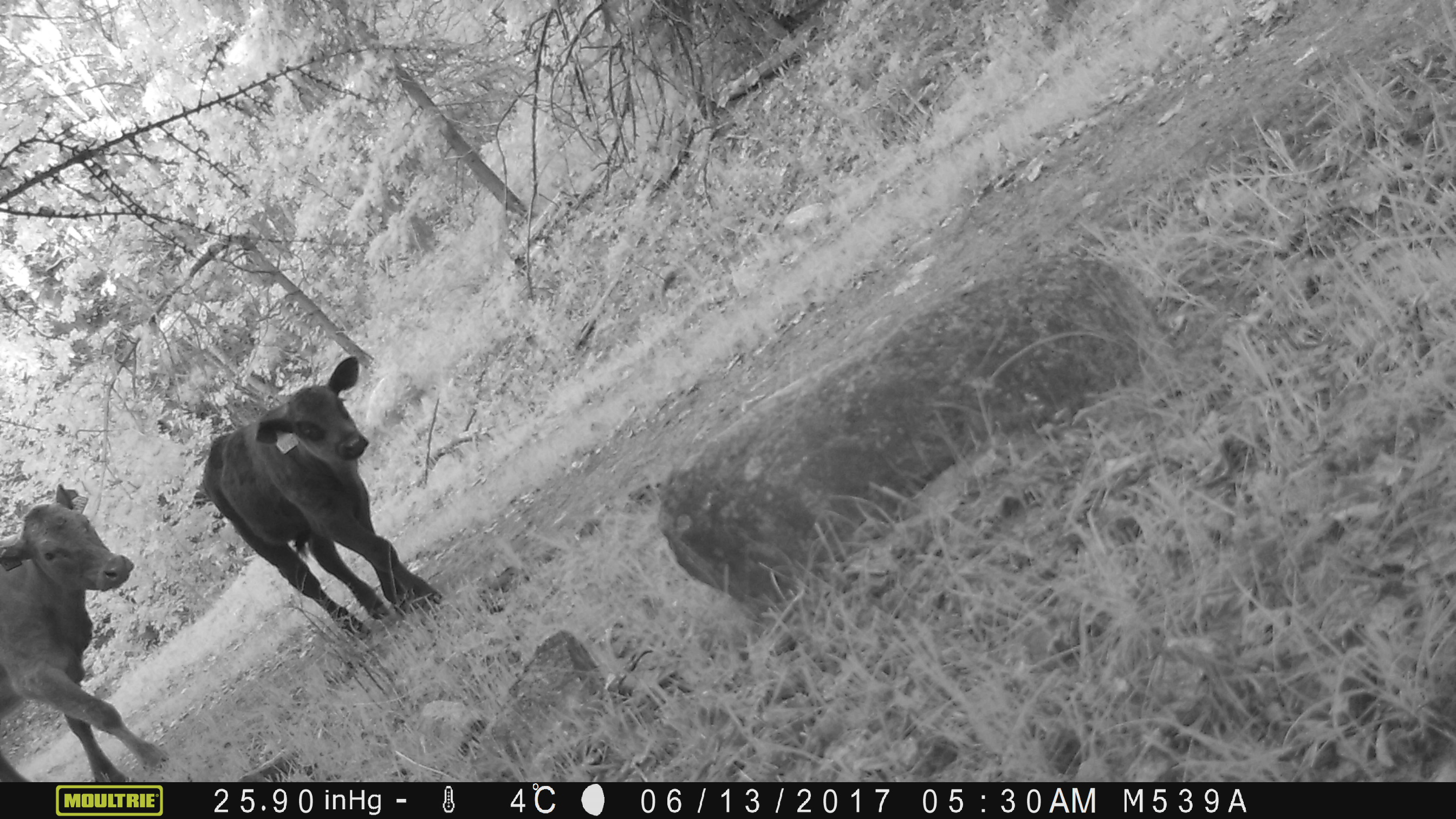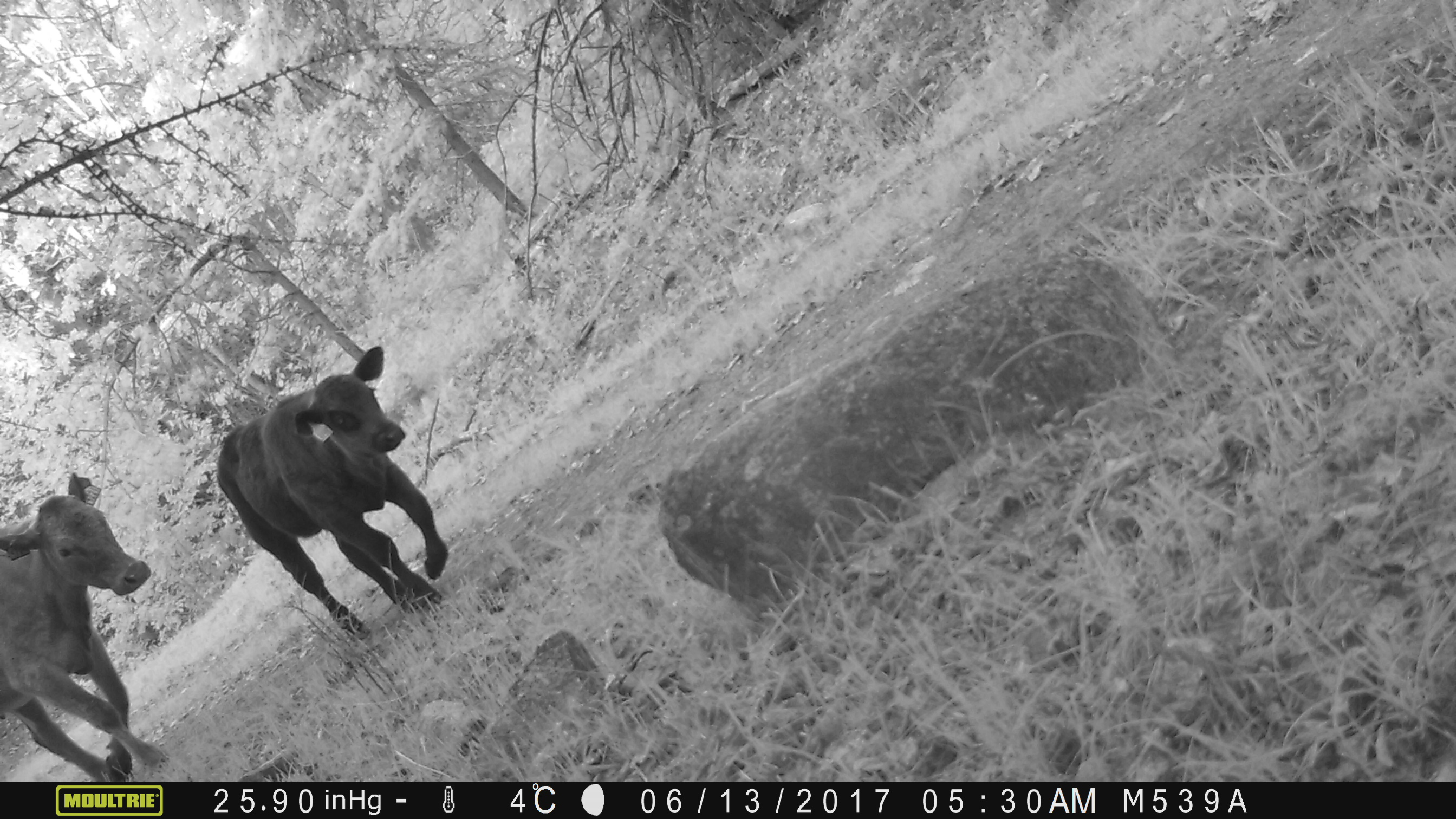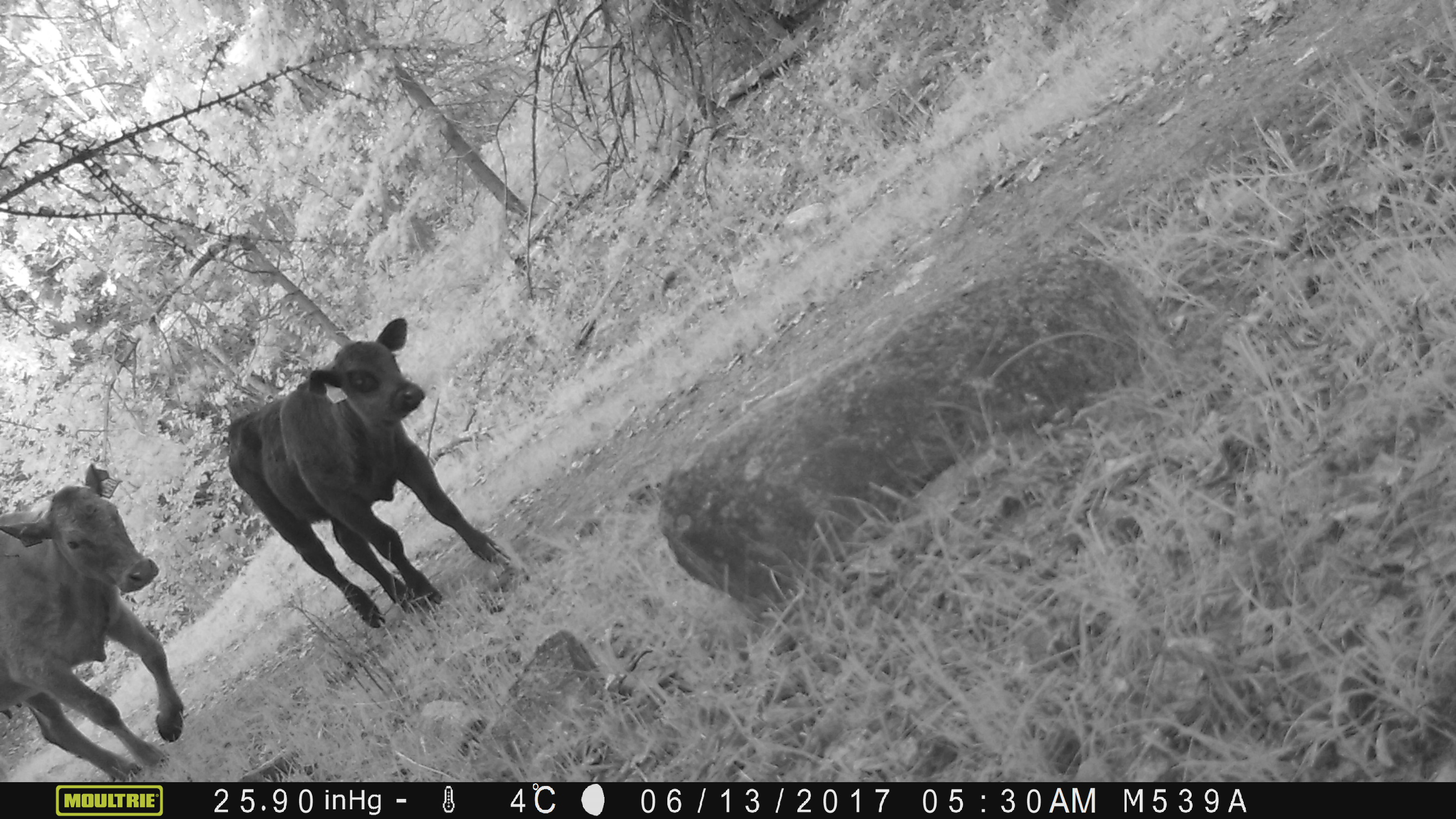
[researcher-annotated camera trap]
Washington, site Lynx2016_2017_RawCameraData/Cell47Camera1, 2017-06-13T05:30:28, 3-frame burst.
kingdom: Animalia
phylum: Chordata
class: Mammalia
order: Artiodactyla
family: Bovidae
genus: Bos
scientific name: Bos taurus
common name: domestic cattle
Domestic cattle (Bos taurus). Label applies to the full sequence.